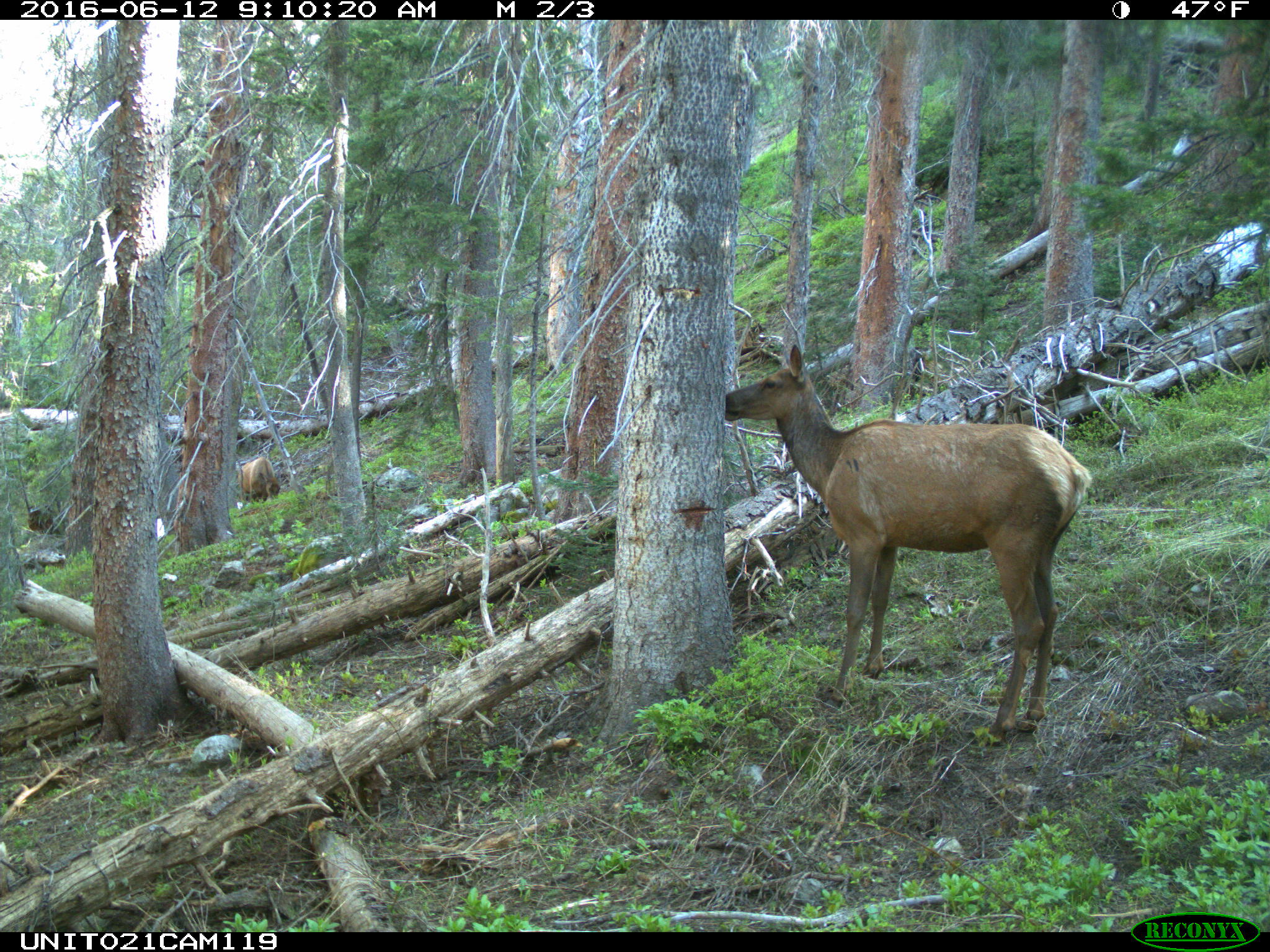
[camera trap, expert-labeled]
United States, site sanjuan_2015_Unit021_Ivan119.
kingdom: Animalia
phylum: Chordata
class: Mammalia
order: Artiodactyla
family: Cervidae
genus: Cervus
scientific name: Cervus elaphus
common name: red deer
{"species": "Cervus elaphus (red deer)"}